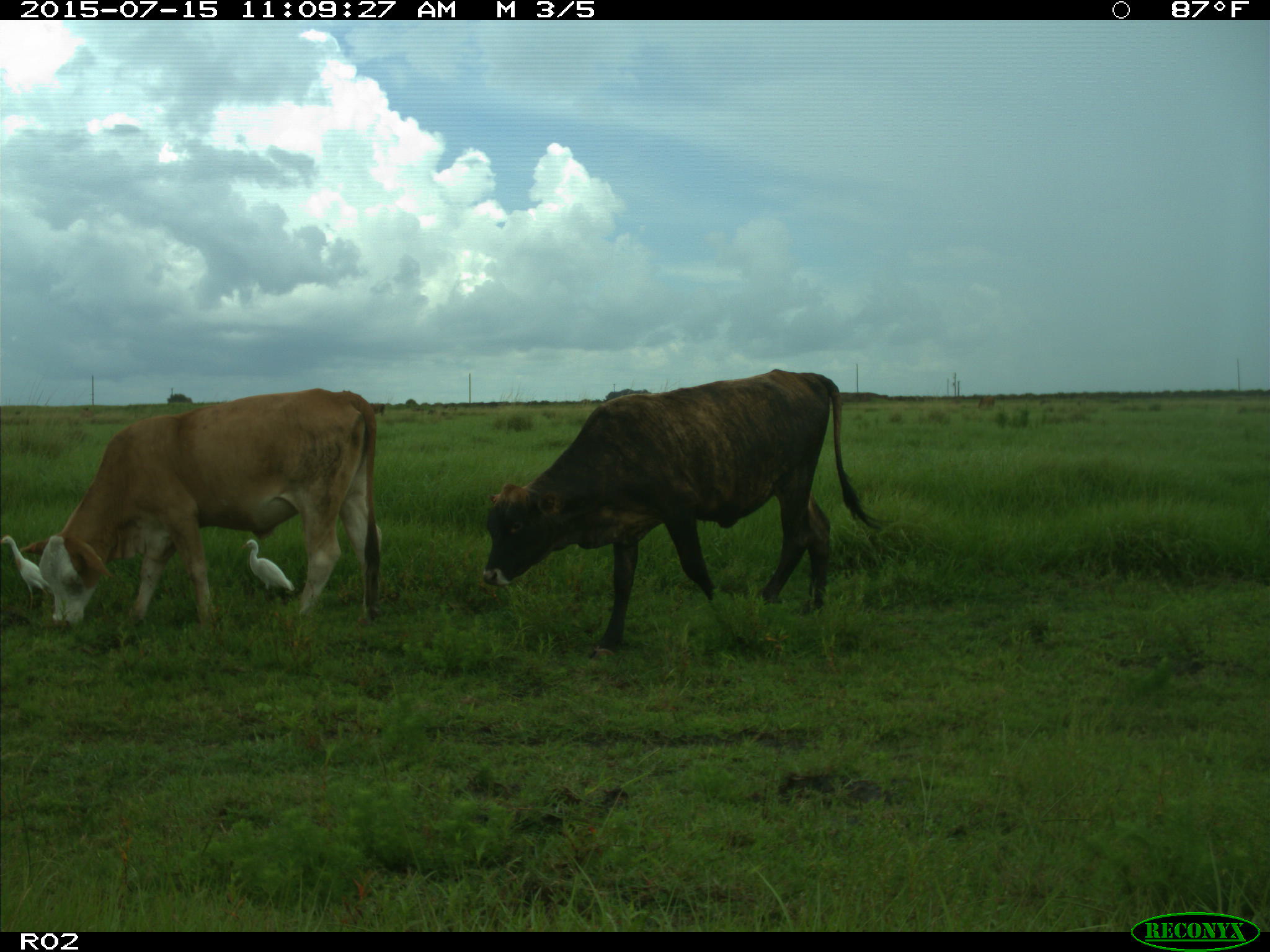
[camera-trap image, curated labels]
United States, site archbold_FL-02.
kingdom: Animalia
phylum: Chordata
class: Mammalia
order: Artiodactyla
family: Bovidae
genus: Bos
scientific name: Bos taurus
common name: domestic cow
Bos taurus (domestic cow).